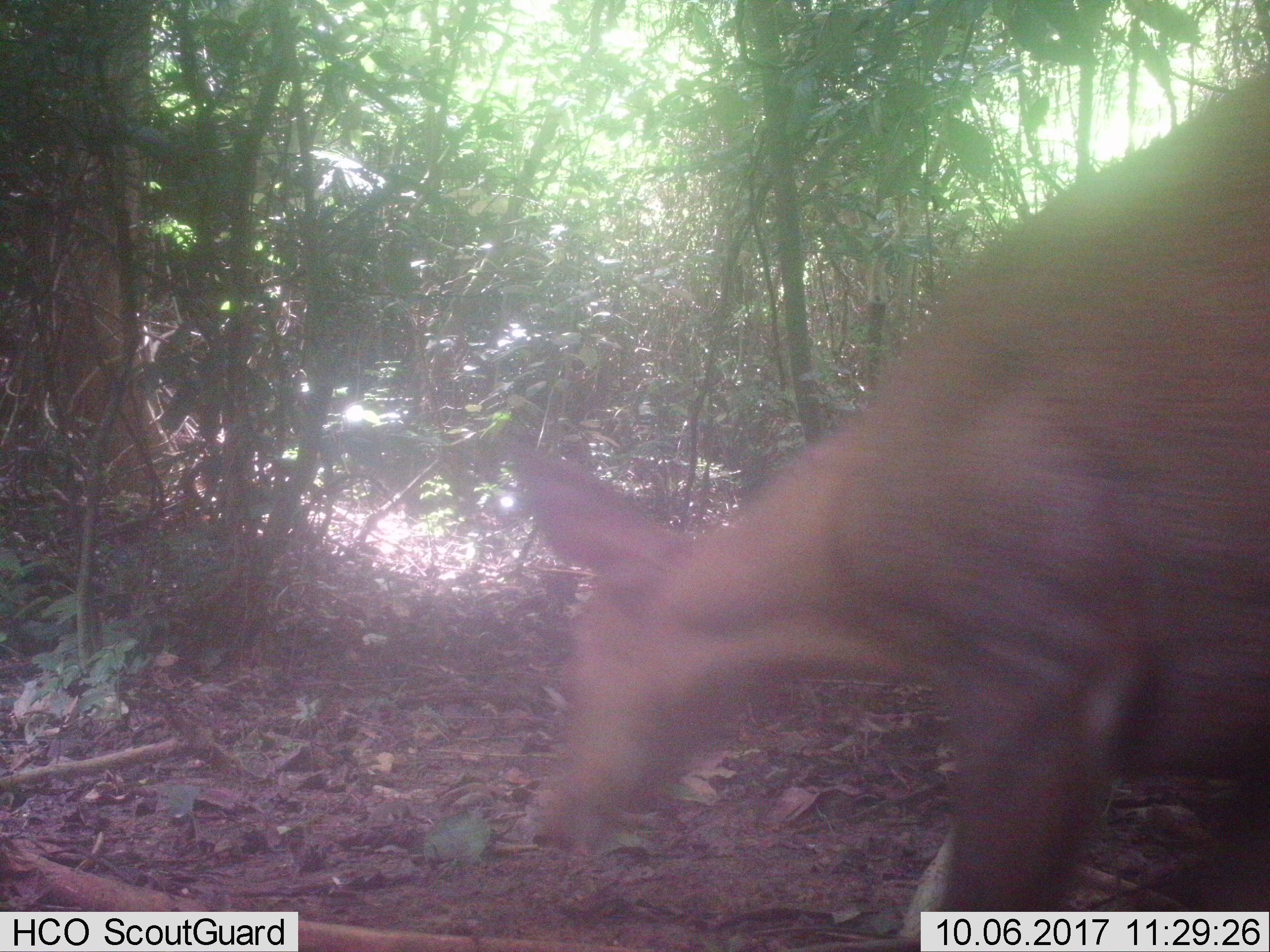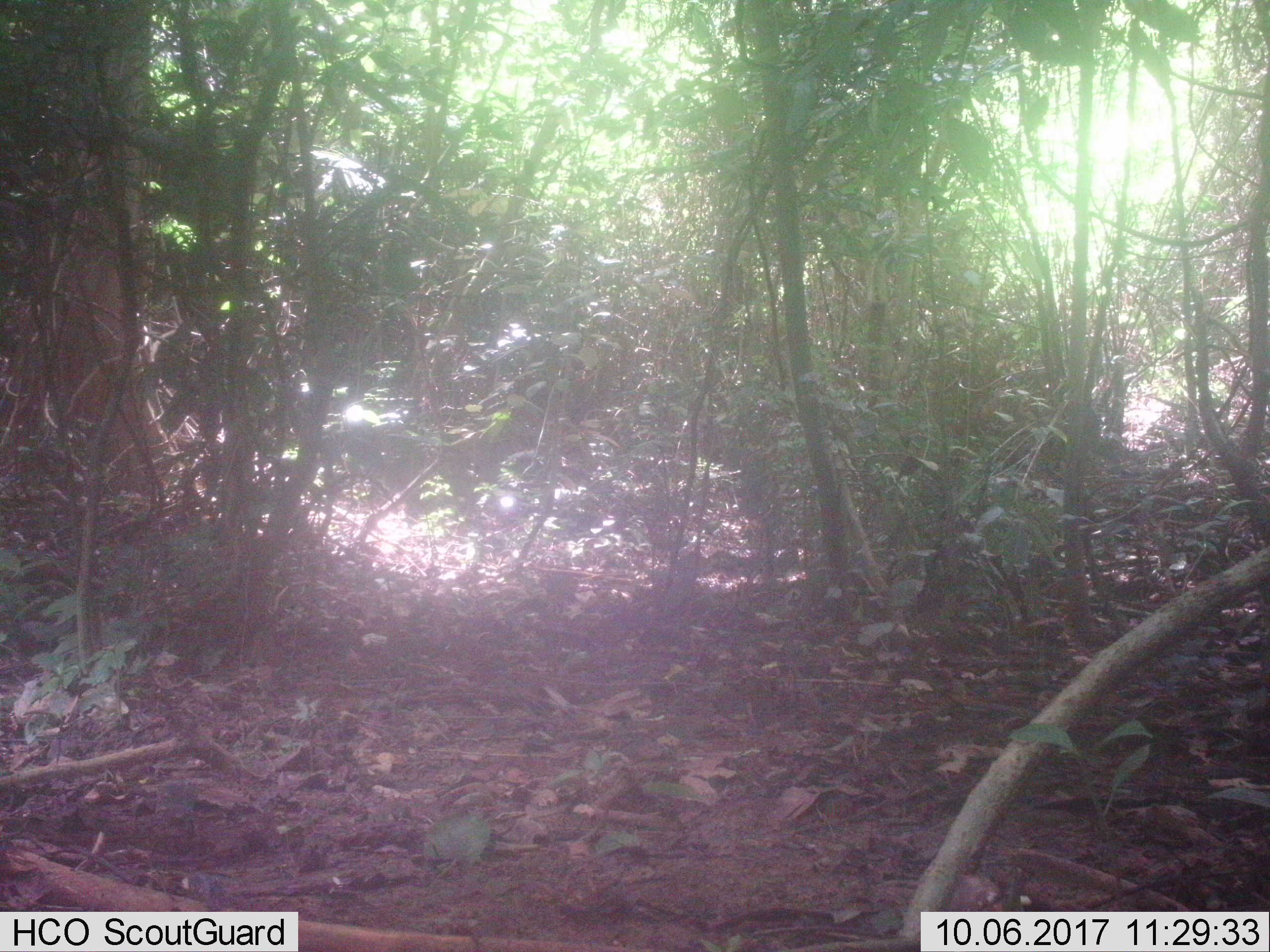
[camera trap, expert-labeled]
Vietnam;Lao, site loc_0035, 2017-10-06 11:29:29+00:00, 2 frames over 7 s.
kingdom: Animalia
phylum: Chordata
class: Mammalia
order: Artiodactyla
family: Cervidae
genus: Muntiacus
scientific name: Muntiacus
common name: muntjacs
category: unidentified muntjac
Unidentified muntjac (muntjacs) (Muntiacus). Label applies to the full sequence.